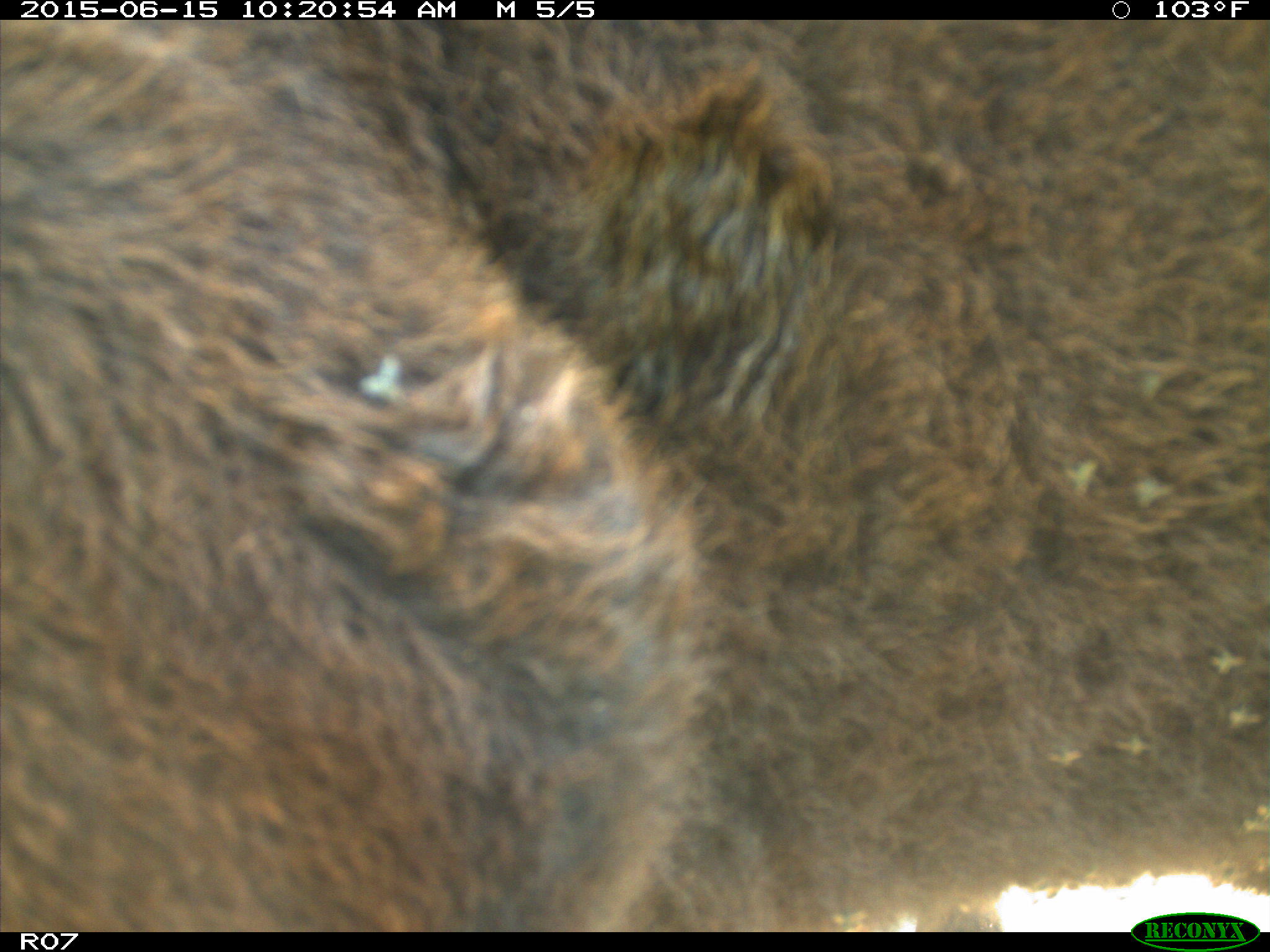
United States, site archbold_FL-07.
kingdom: Animalia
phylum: Chordata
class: Mammalia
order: Artiodactyla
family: Bovidae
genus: Bos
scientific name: Bos taurus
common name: domestic cow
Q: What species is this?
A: Bos taurus (domestic cow).